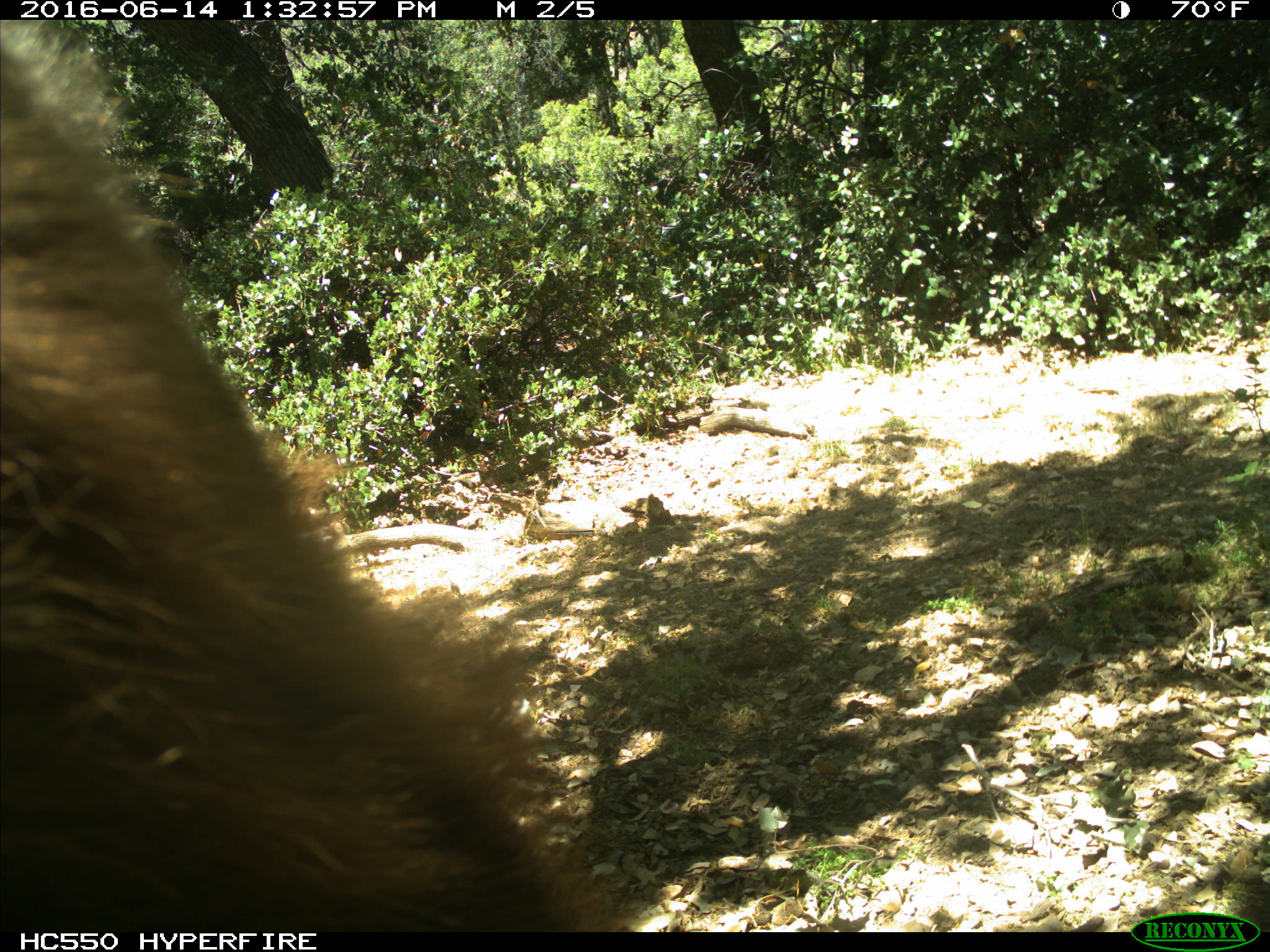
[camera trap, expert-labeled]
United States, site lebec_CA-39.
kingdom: Animalia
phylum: Chordata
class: Mammalia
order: Carnivora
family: Ursidae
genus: Ursus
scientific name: Ursus americanus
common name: american black bear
Ursus americanus (american black bear).